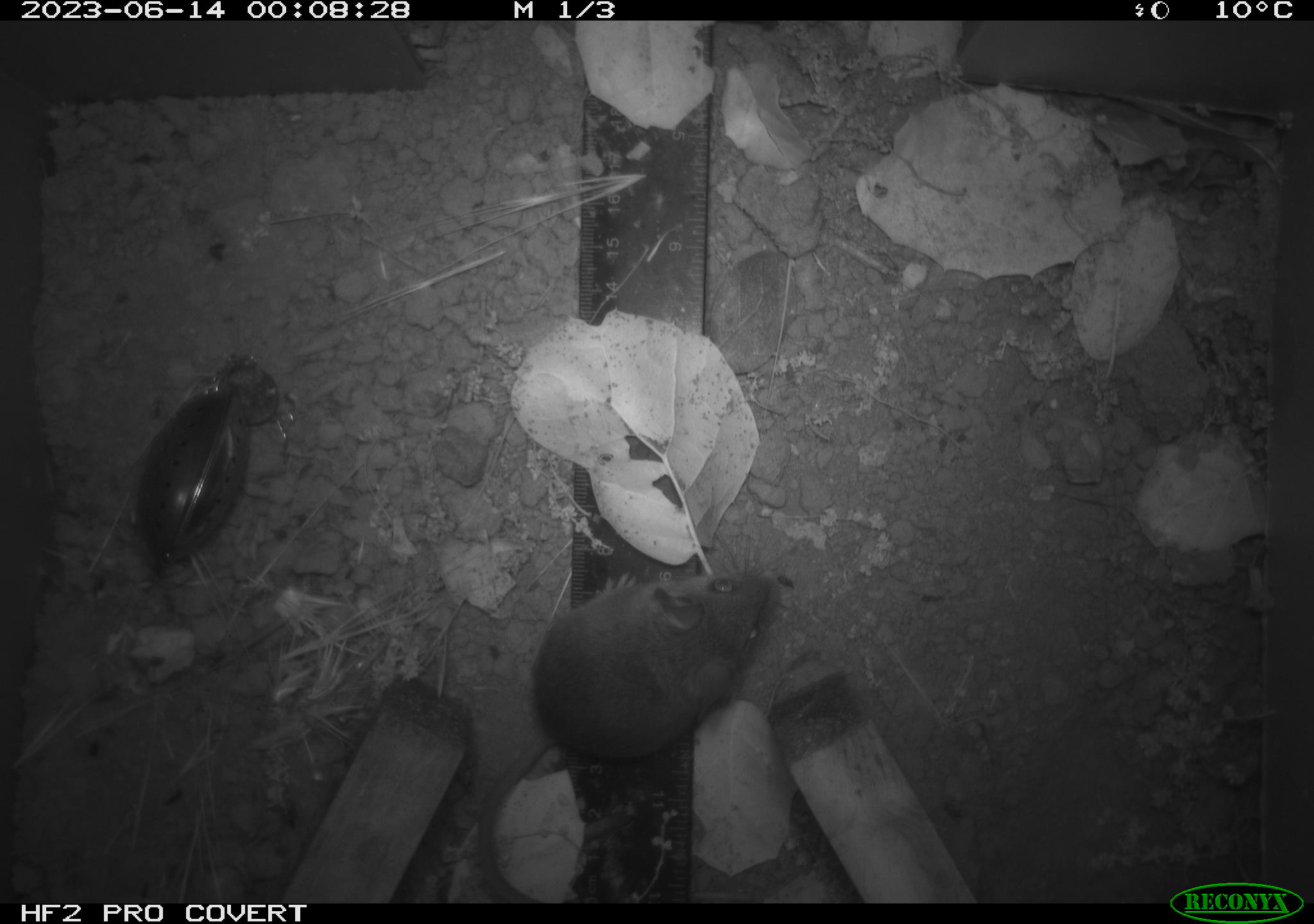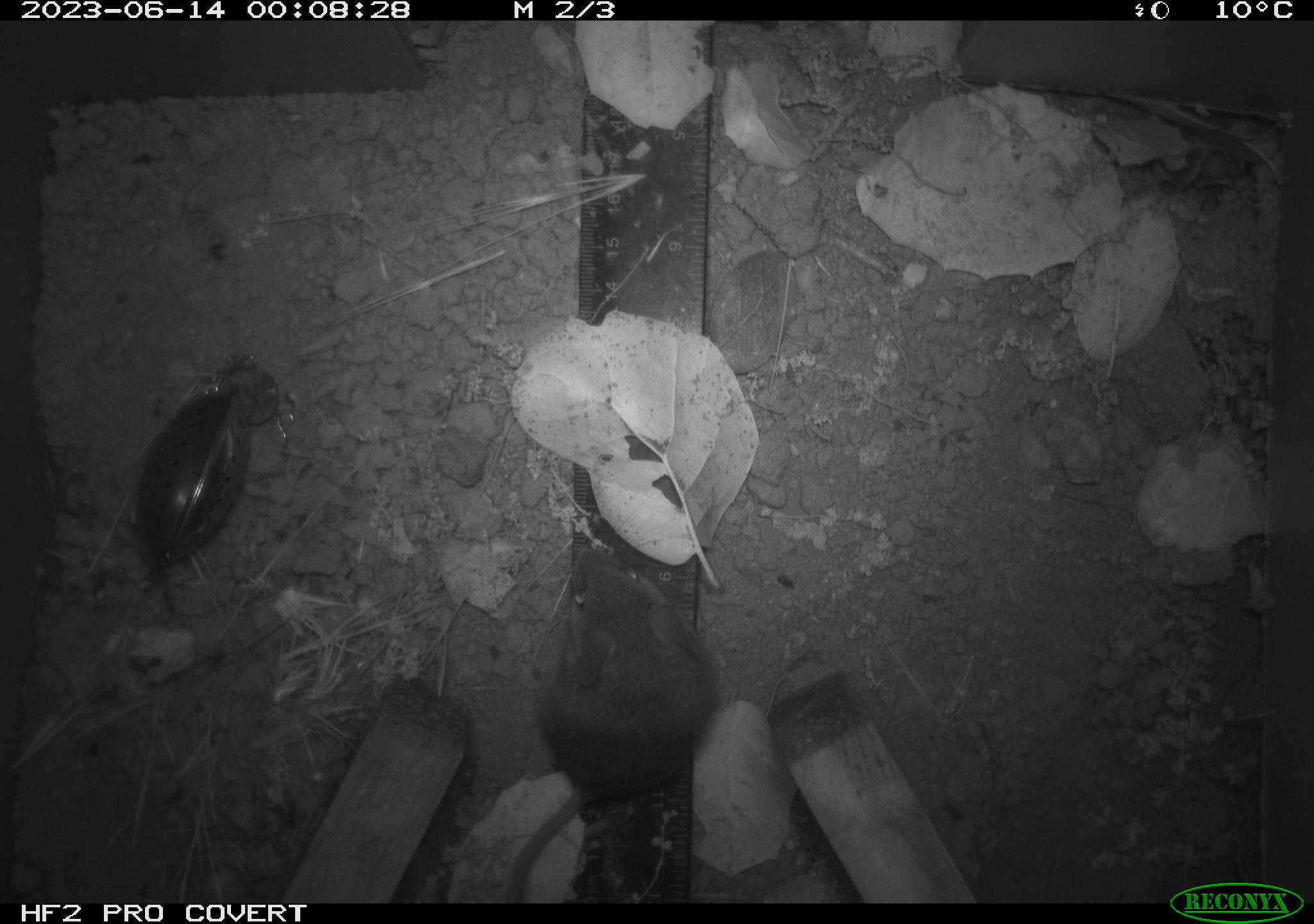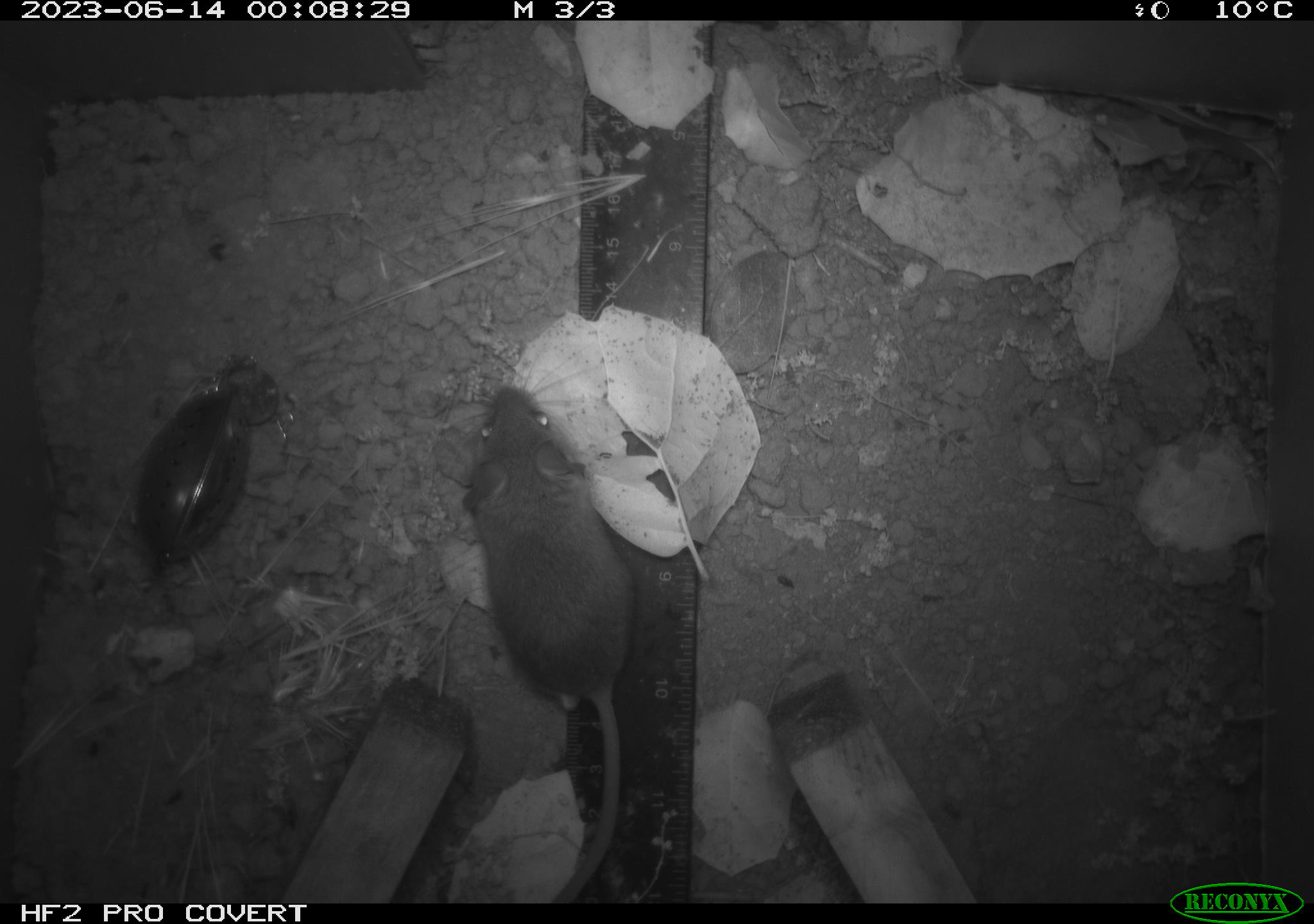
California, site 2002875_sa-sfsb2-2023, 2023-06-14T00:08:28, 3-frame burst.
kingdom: Animalia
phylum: Chordata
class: Mammalia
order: Rodentia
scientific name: Rodentia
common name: mouse species